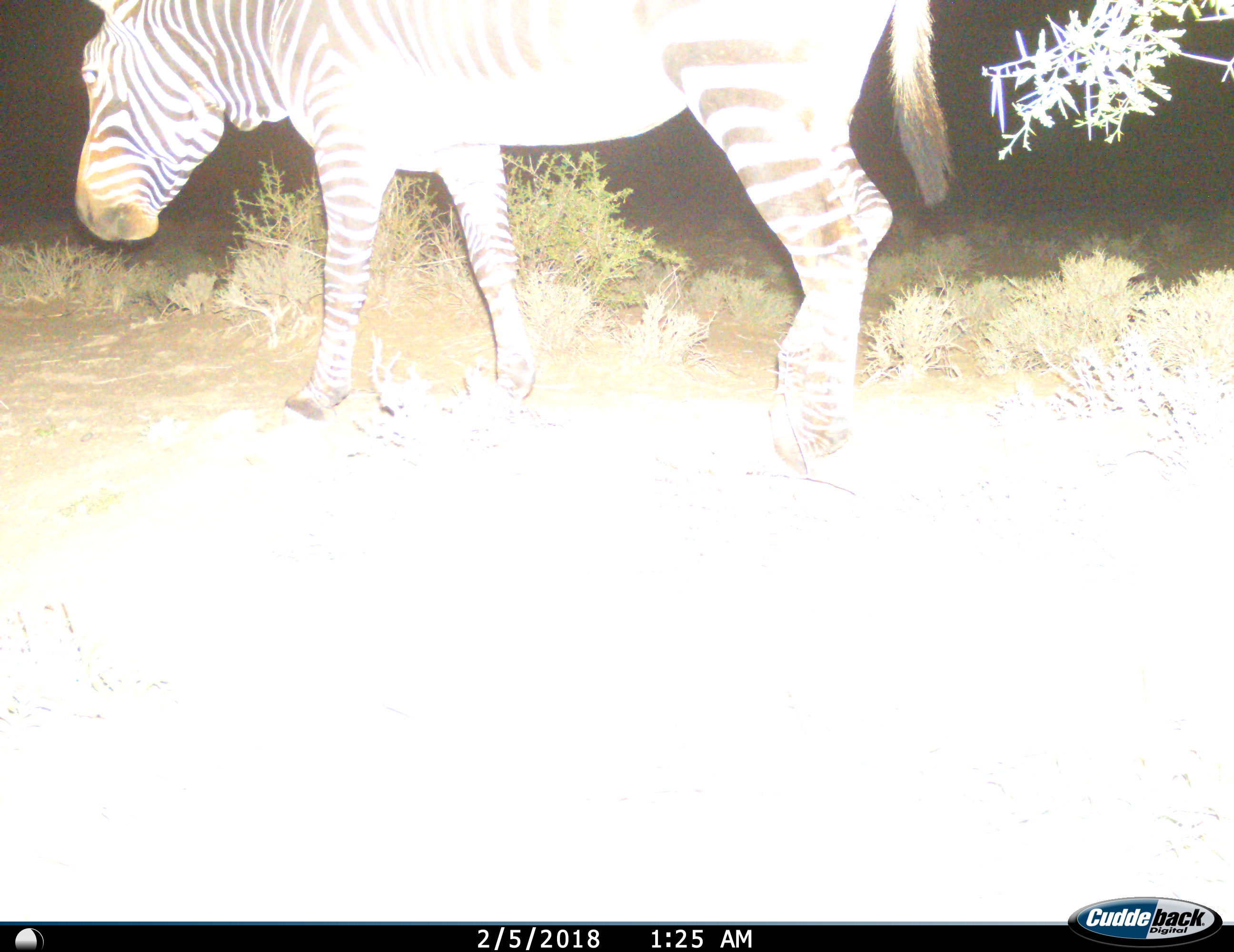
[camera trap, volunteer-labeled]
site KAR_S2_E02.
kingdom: Animalia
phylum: Chordata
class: Mammalia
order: Perissodactyla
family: Equidae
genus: Equus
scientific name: Equus zebra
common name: mountain zebra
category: zebramountain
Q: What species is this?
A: Zebramountain (mountain zebra) (Equus zebra).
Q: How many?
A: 1.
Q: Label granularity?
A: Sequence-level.